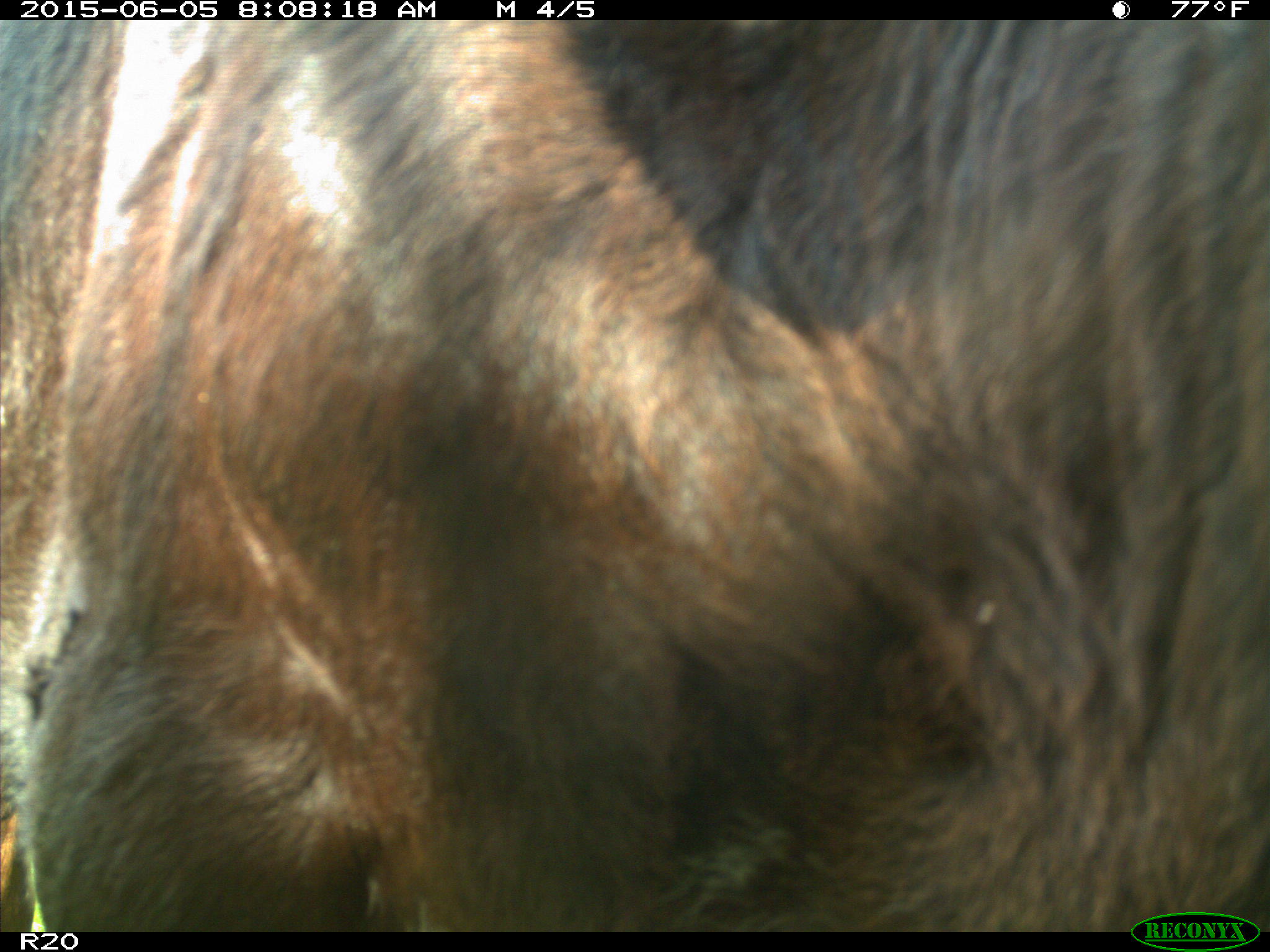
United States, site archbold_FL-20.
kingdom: Animalia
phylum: Chordata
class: Mammalia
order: Artiodactyla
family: Bovidae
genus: Bos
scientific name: Bos taurus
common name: domestic cow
Bos taurus (domestic cow).